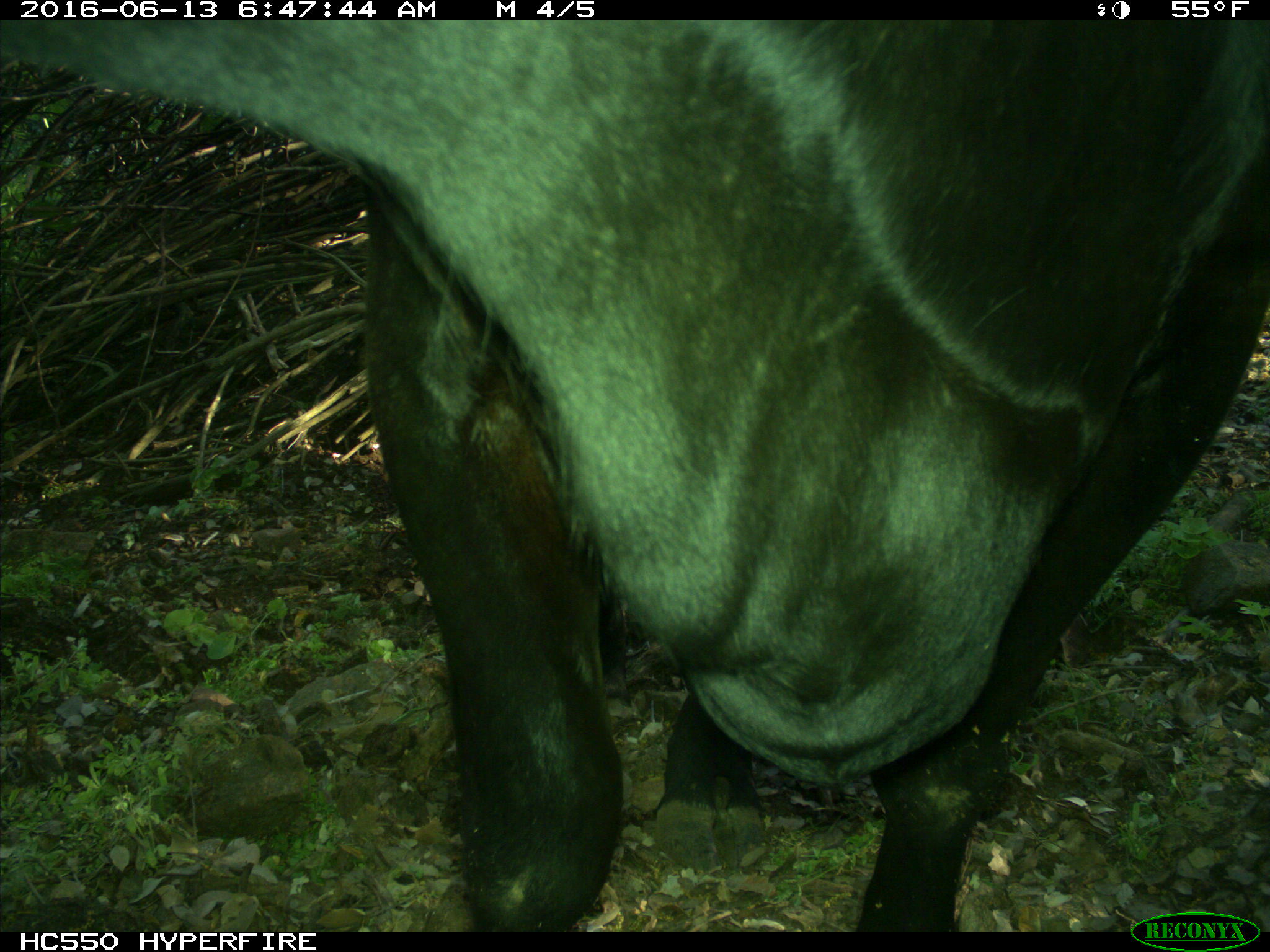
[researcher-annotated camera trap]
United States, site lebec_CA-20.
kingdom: Animalia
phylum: Chordata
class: Mammalia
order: Artiodactyla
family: Bovidae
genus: Bos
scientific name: Bos taurus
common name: domestic cow